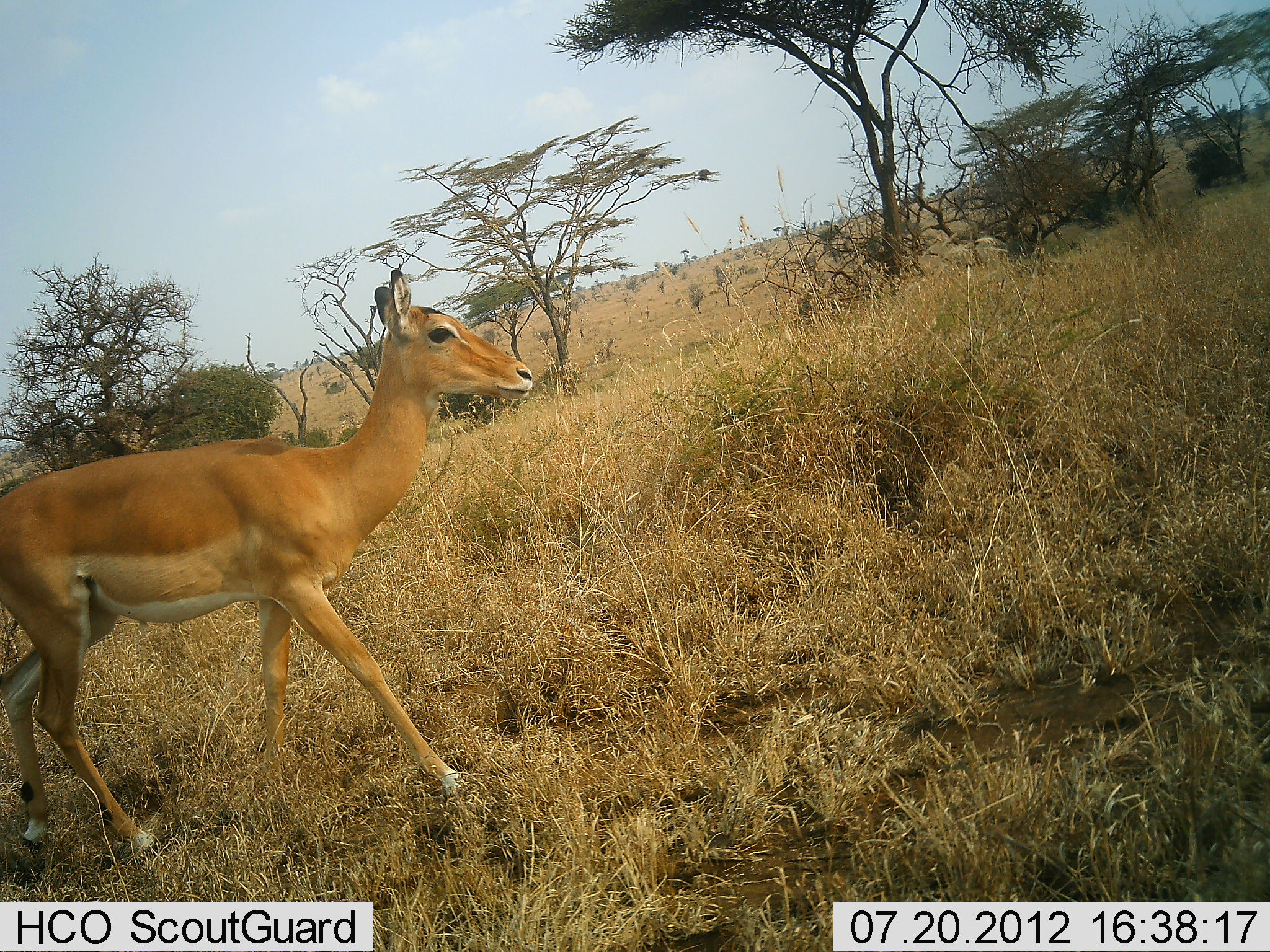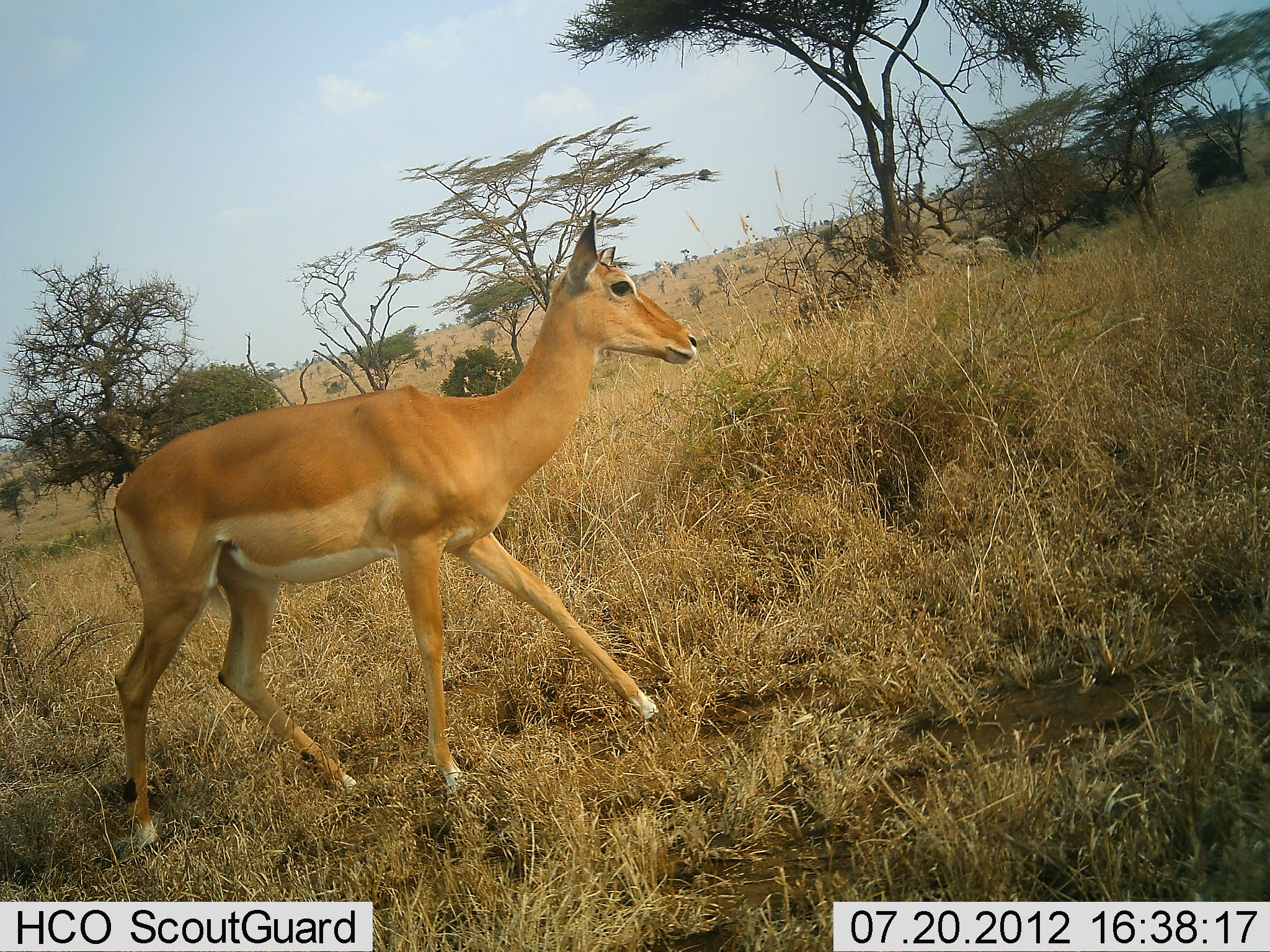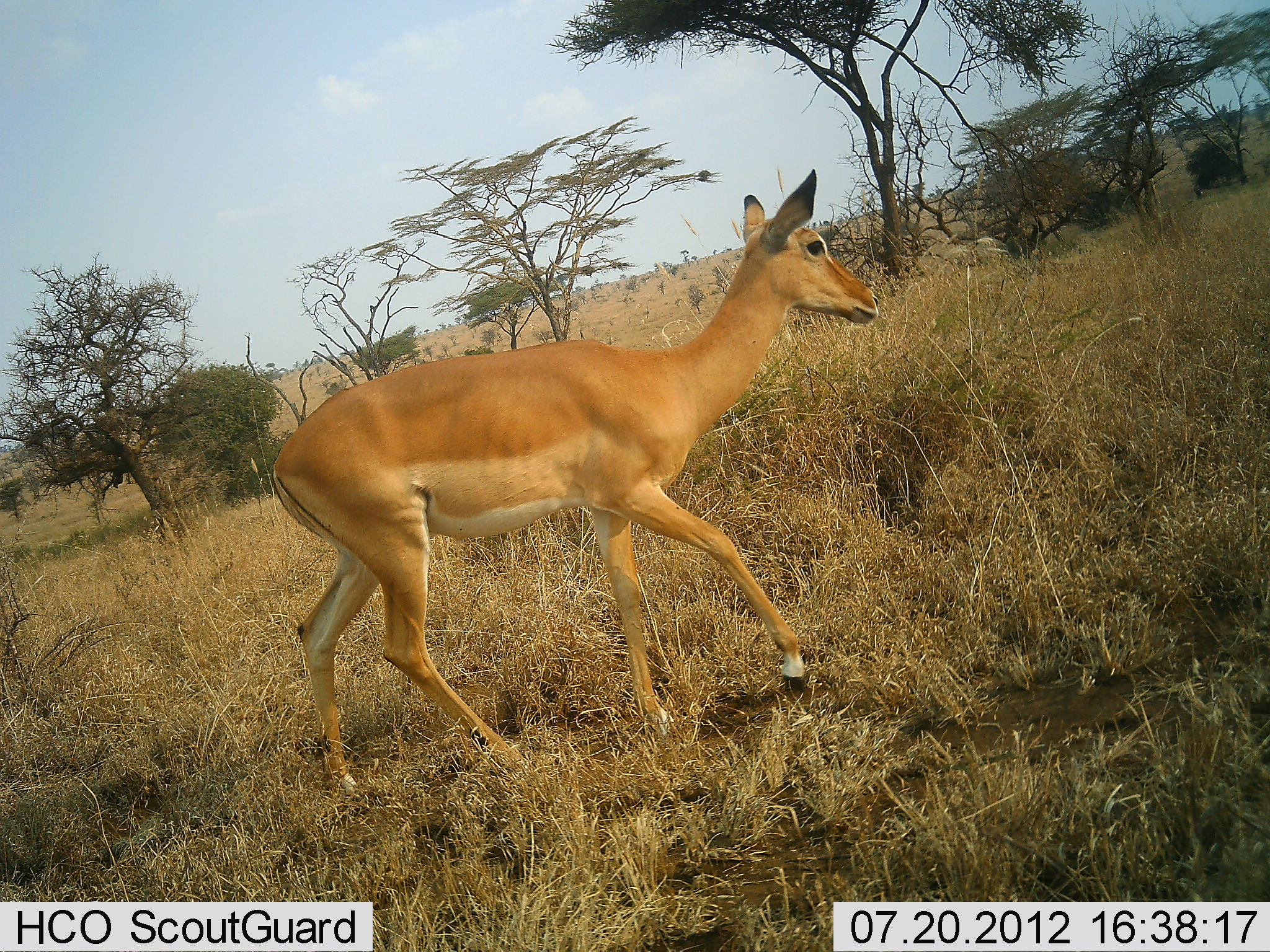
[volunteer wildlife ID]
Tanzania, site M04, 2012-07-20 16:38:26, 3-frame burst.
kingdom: Animalia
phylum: Chordata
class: Mammalia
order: Artiodactyla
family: Bovidae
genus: Aepyceros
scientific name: Aepyceros melampus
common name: impala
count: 1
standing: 0%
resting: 0%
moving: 100%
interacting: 0%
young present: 10%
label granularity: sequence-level